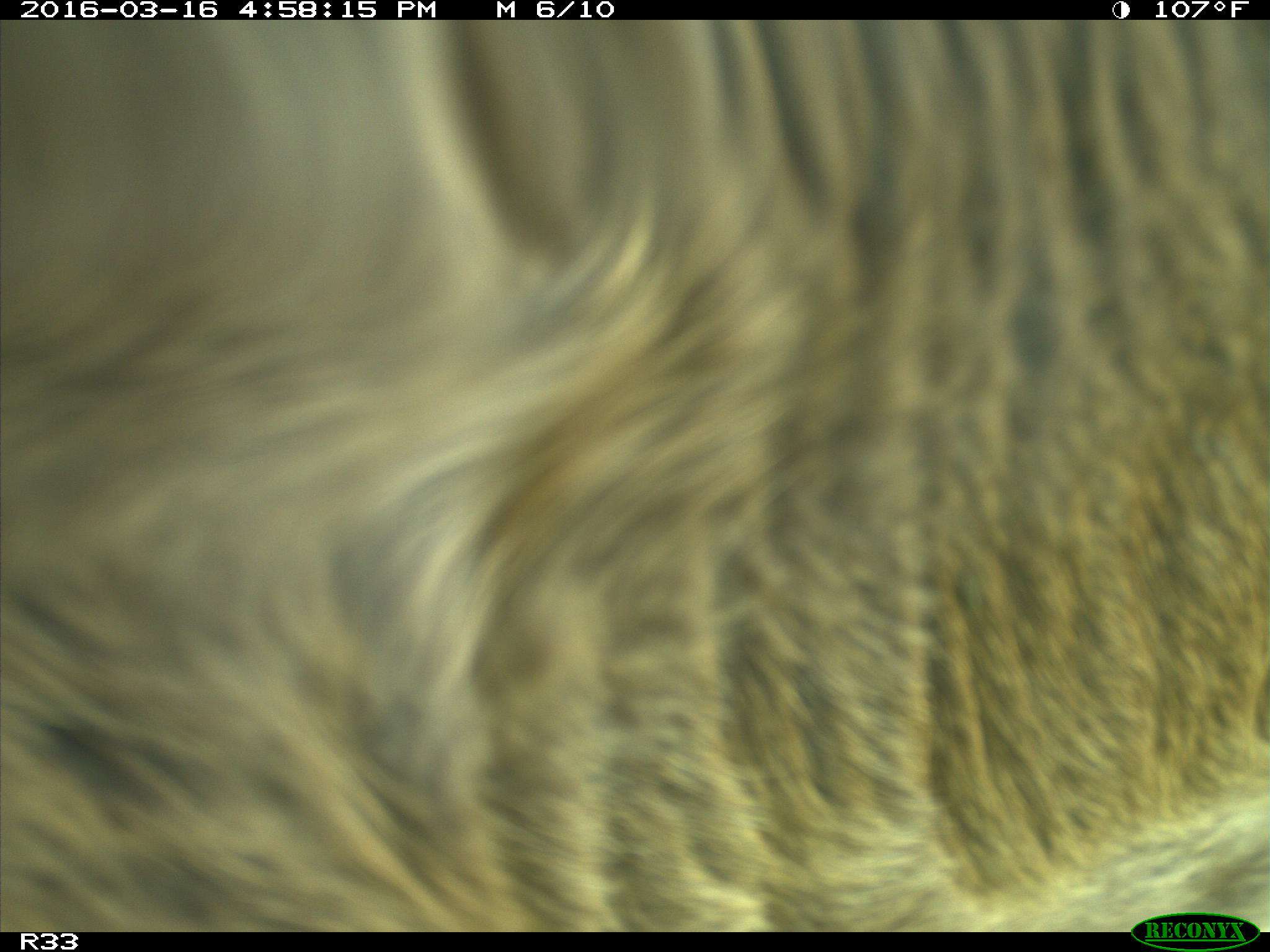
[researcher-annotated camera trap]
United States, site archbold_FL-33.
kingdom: Animalia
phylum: Chordata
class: Mammalia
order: Artiodactyla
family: Bovidae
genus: Bos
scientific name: Bos taurus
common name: domestic cow